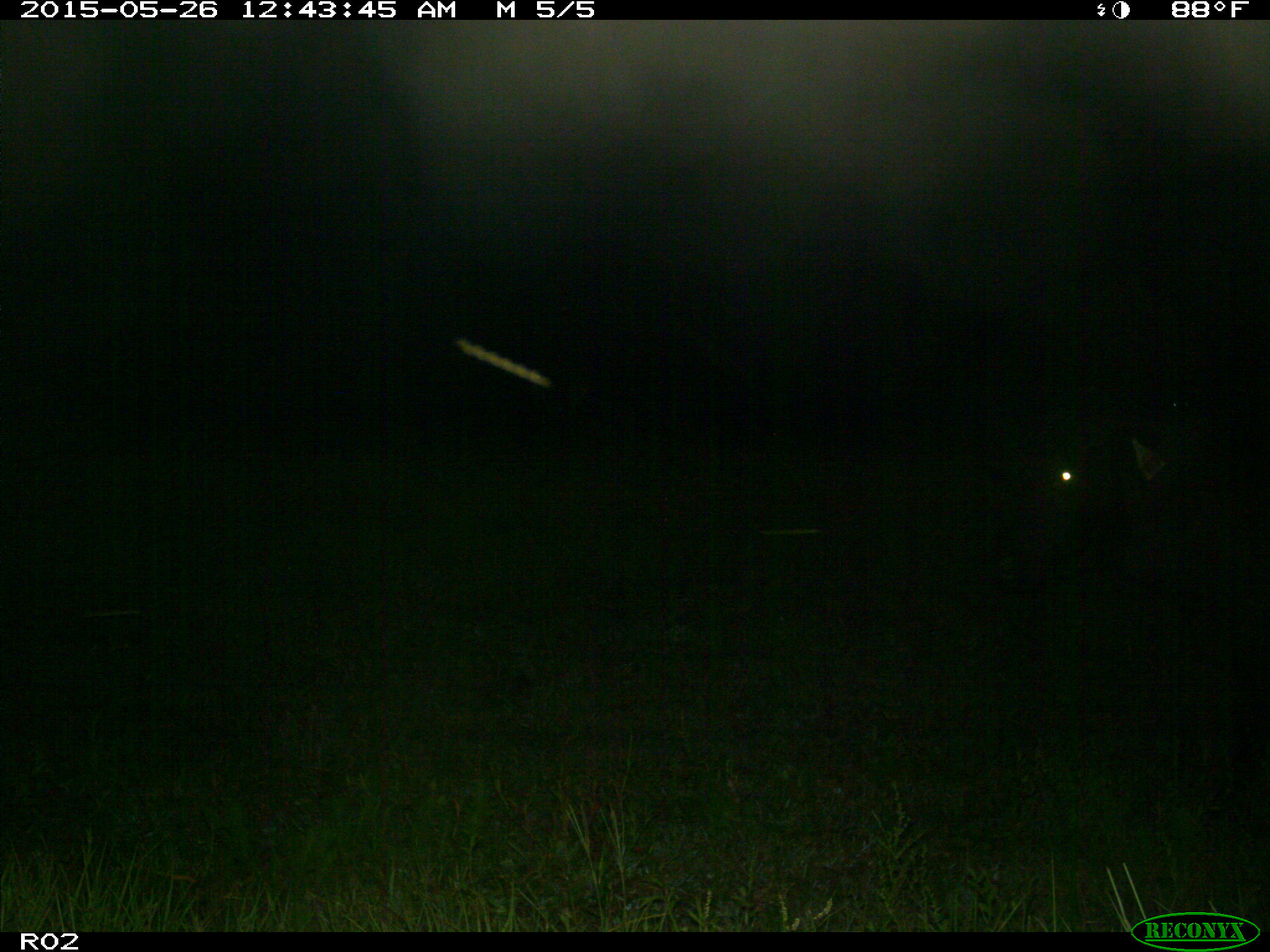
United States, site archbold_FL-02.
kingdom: Animalia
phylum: Chordata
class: Mammalia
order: Artiodactyla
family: Bovidae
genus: Bos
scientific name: Bos taurus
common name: domestic cow